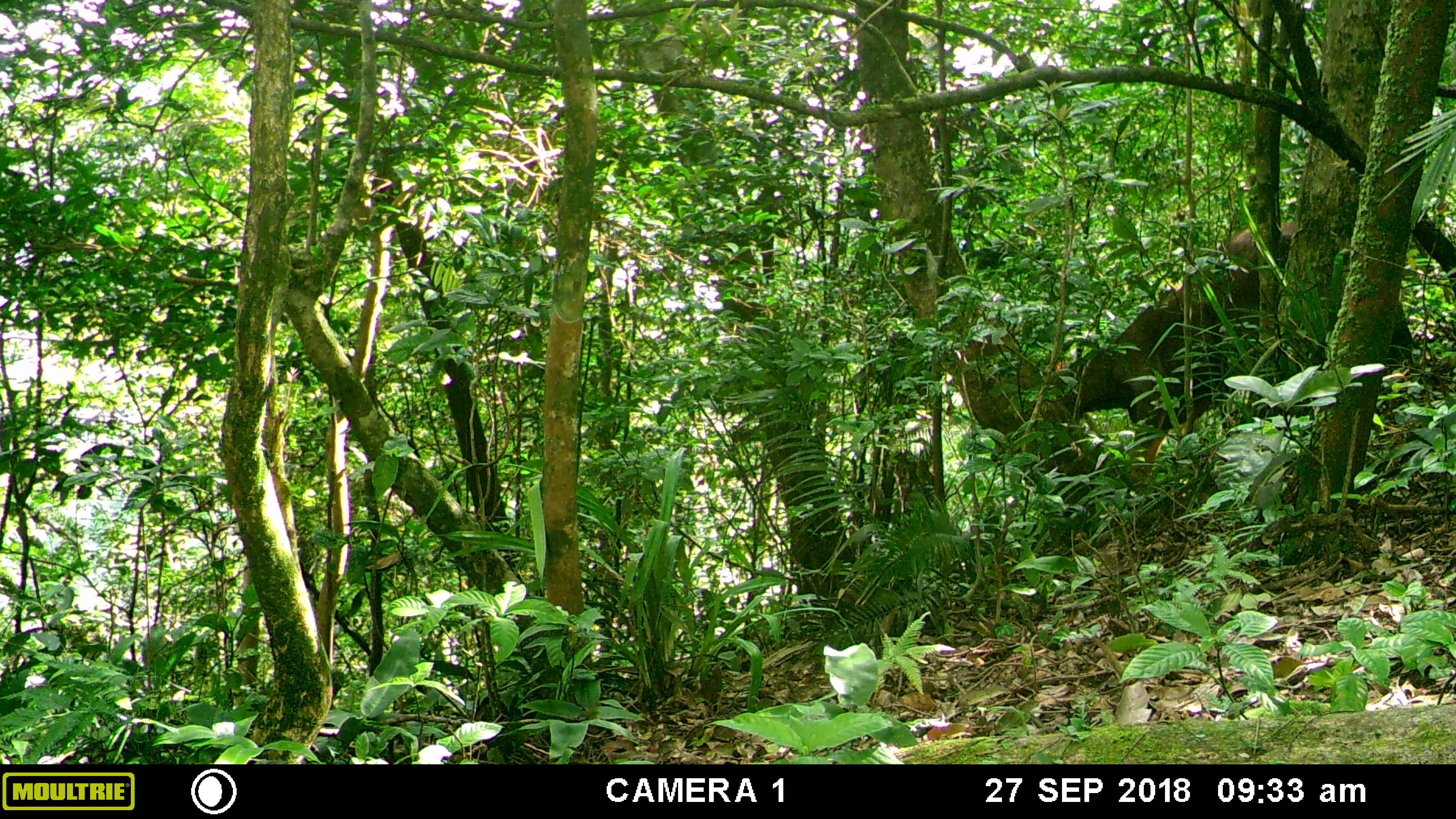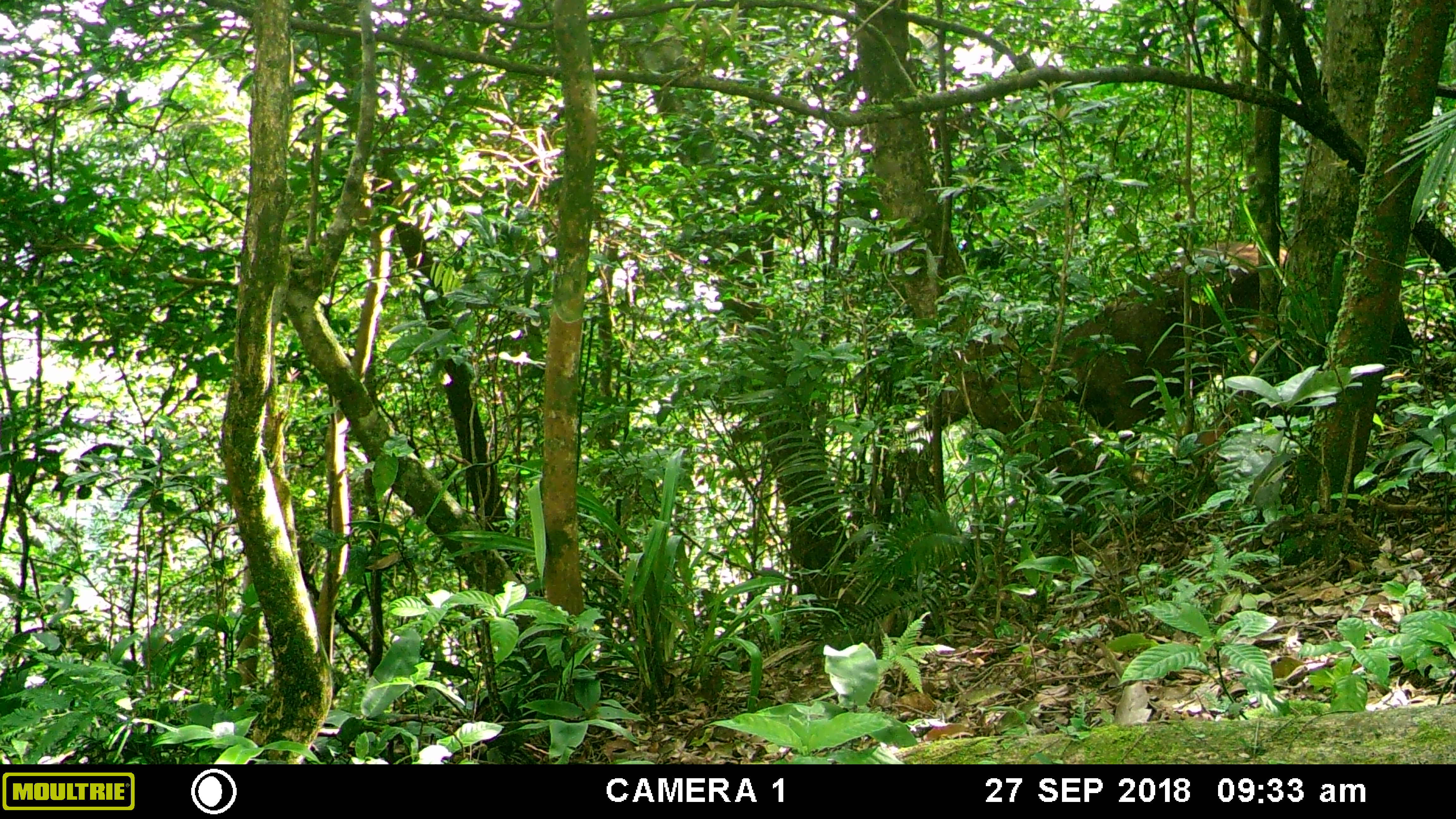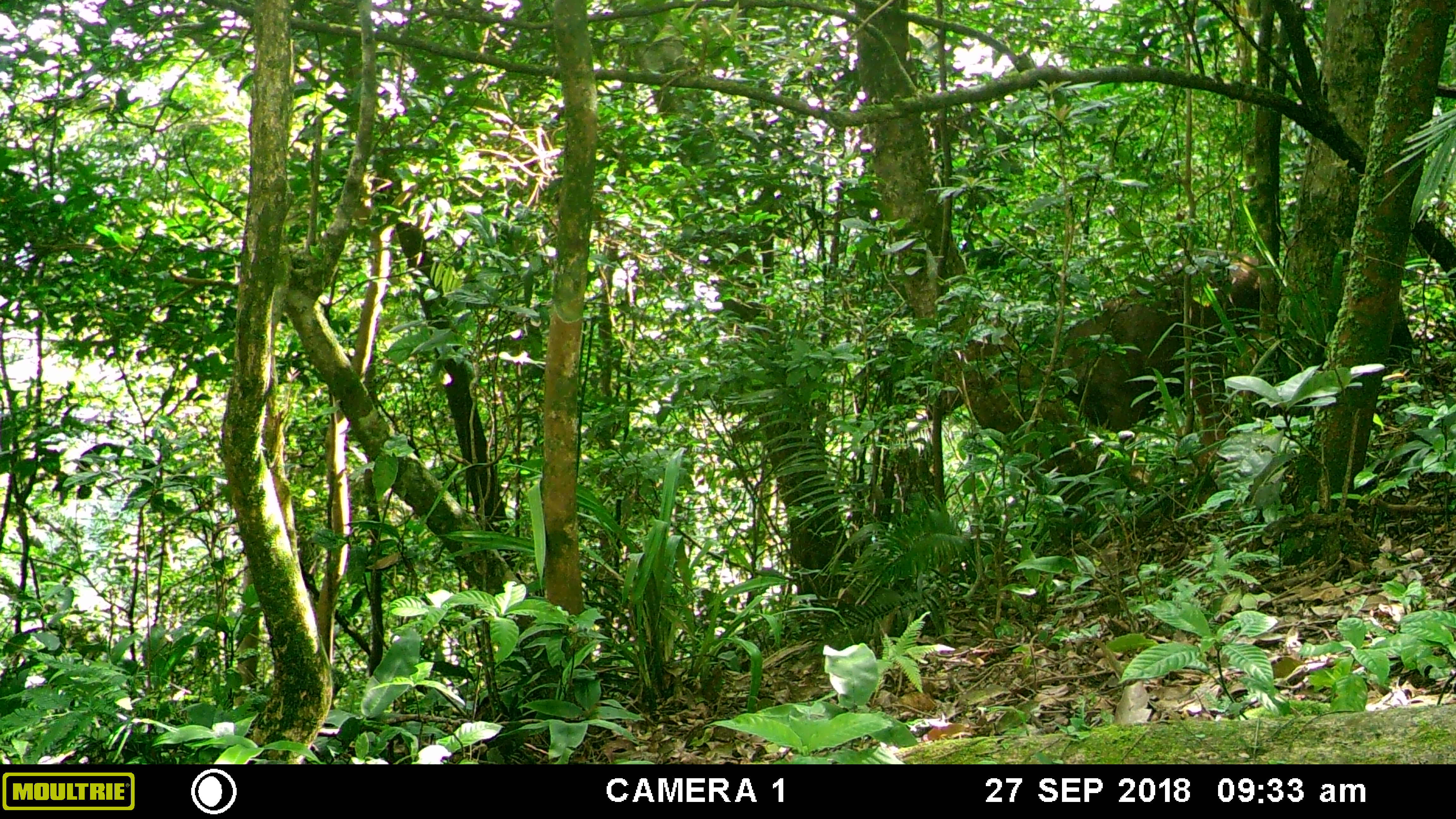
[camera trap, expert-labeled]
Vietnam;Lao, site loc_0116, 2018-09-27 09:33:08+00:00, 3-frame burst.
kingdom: Animalia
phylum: Chordata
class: Mammalia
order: Artiodactyla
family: Cervidae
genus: Rusa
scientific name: Rusa unicolor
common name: sambar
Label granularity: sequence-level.